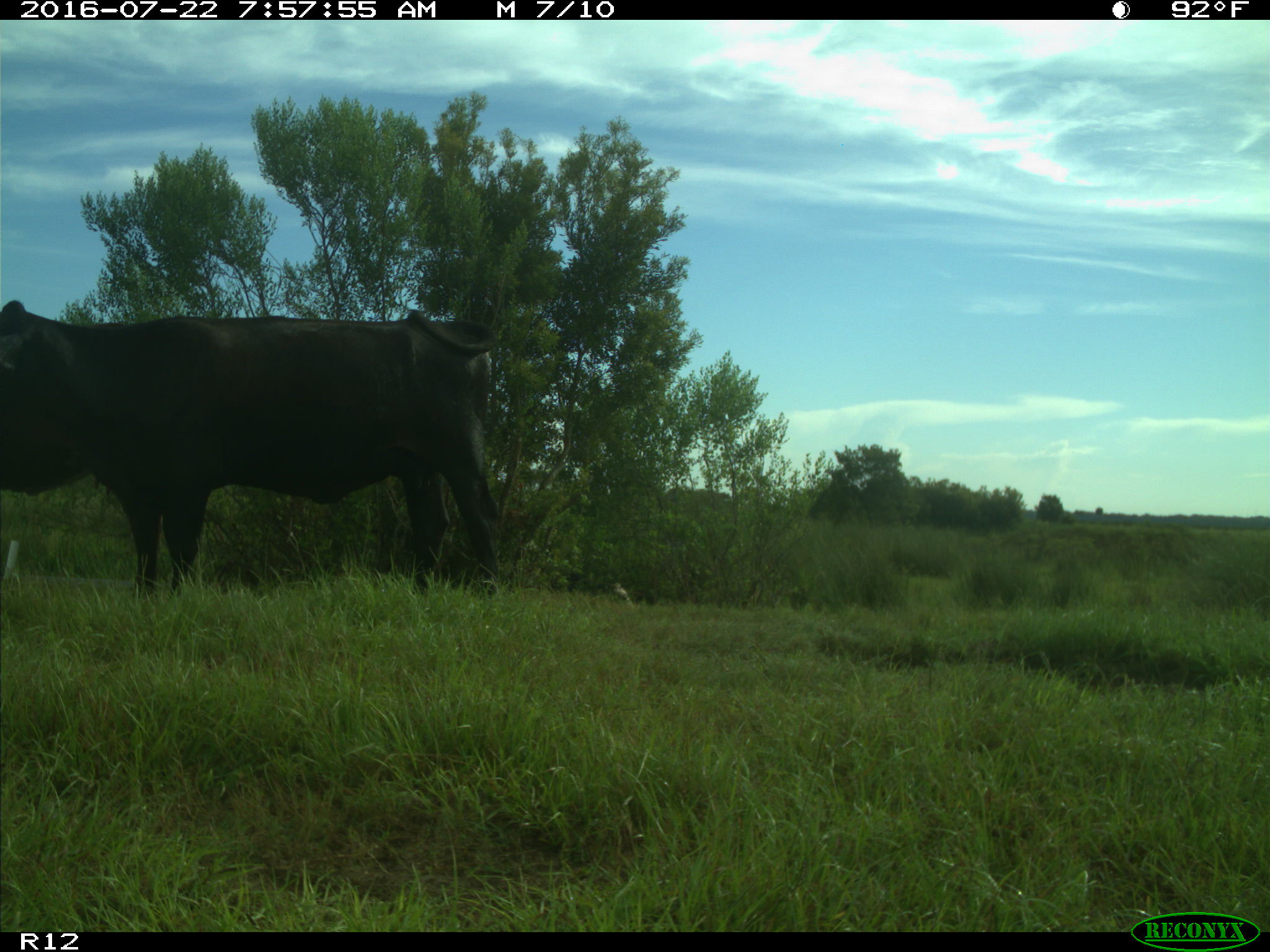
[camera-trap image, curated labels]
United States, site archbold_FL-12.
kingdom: Animalia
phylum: Chordata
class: Mammalia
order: Artiodactyla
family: Bovidae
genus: Bos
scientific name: Bos taurus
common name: domestic cow